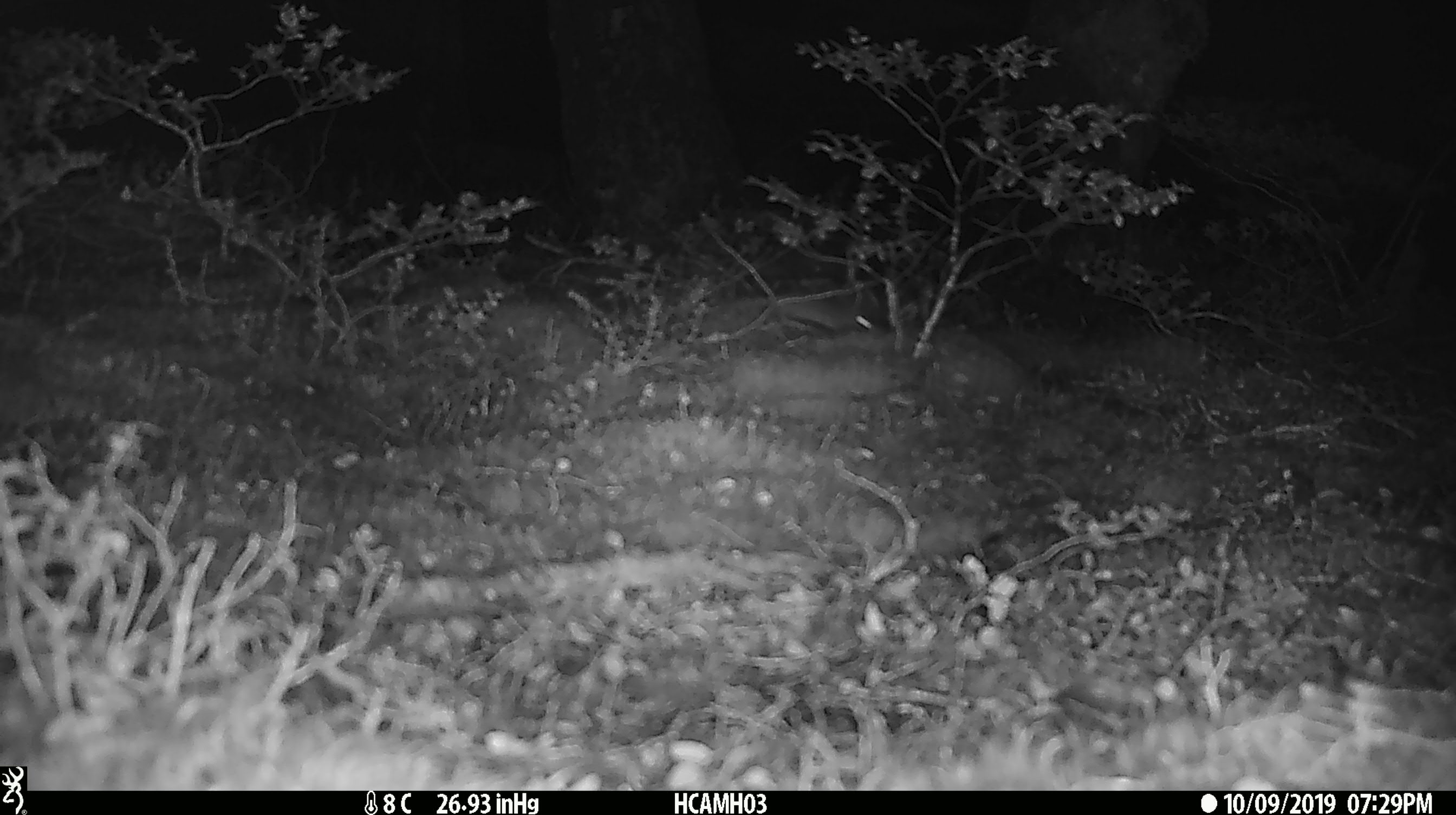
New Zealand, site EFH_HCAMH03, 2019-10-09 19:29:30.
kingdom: Animalia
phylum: Chordata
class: Mammalia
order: Rodentia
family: Muridae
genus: Mus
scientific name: Mus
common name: mouse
Mouse (Mus).